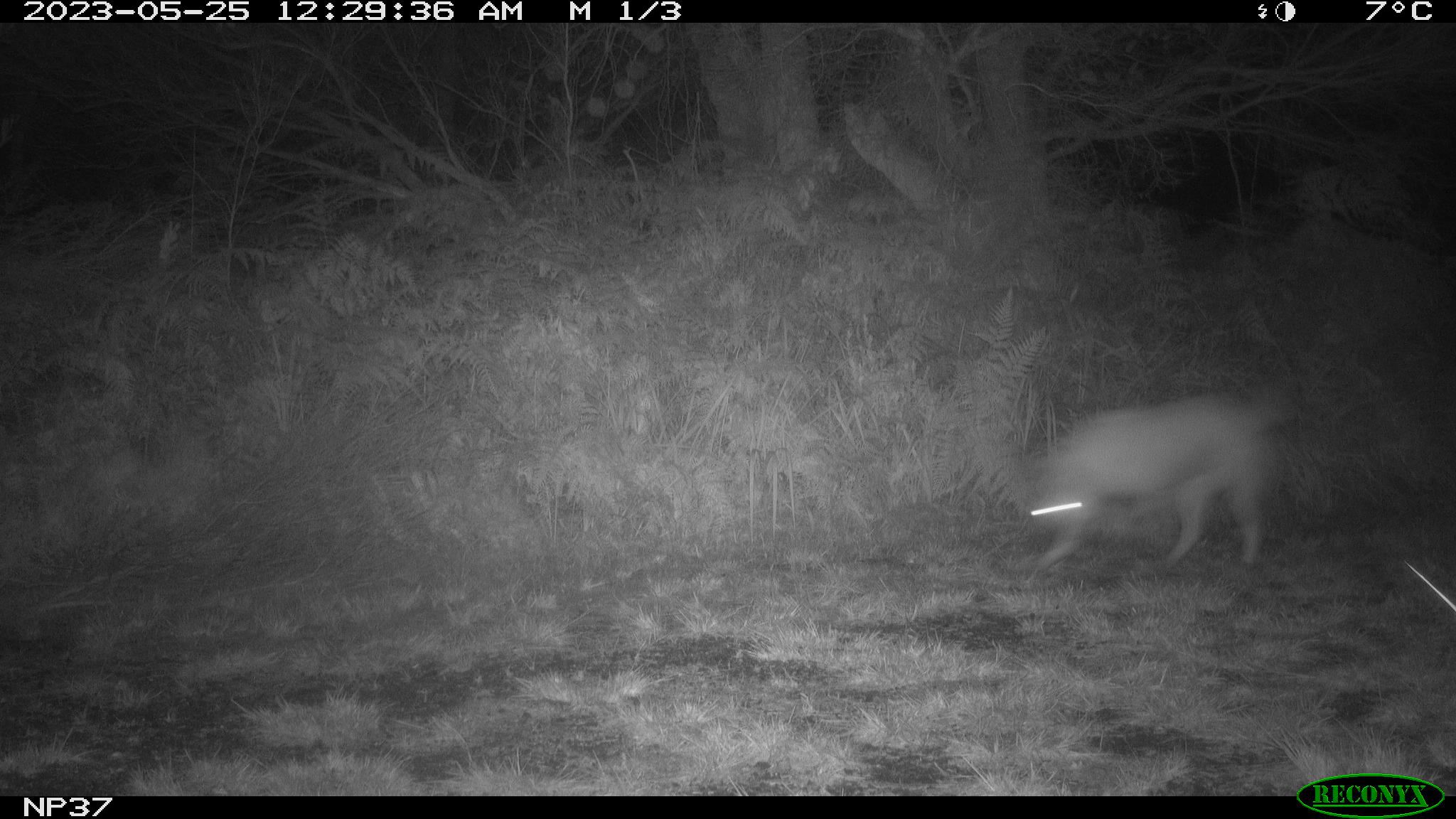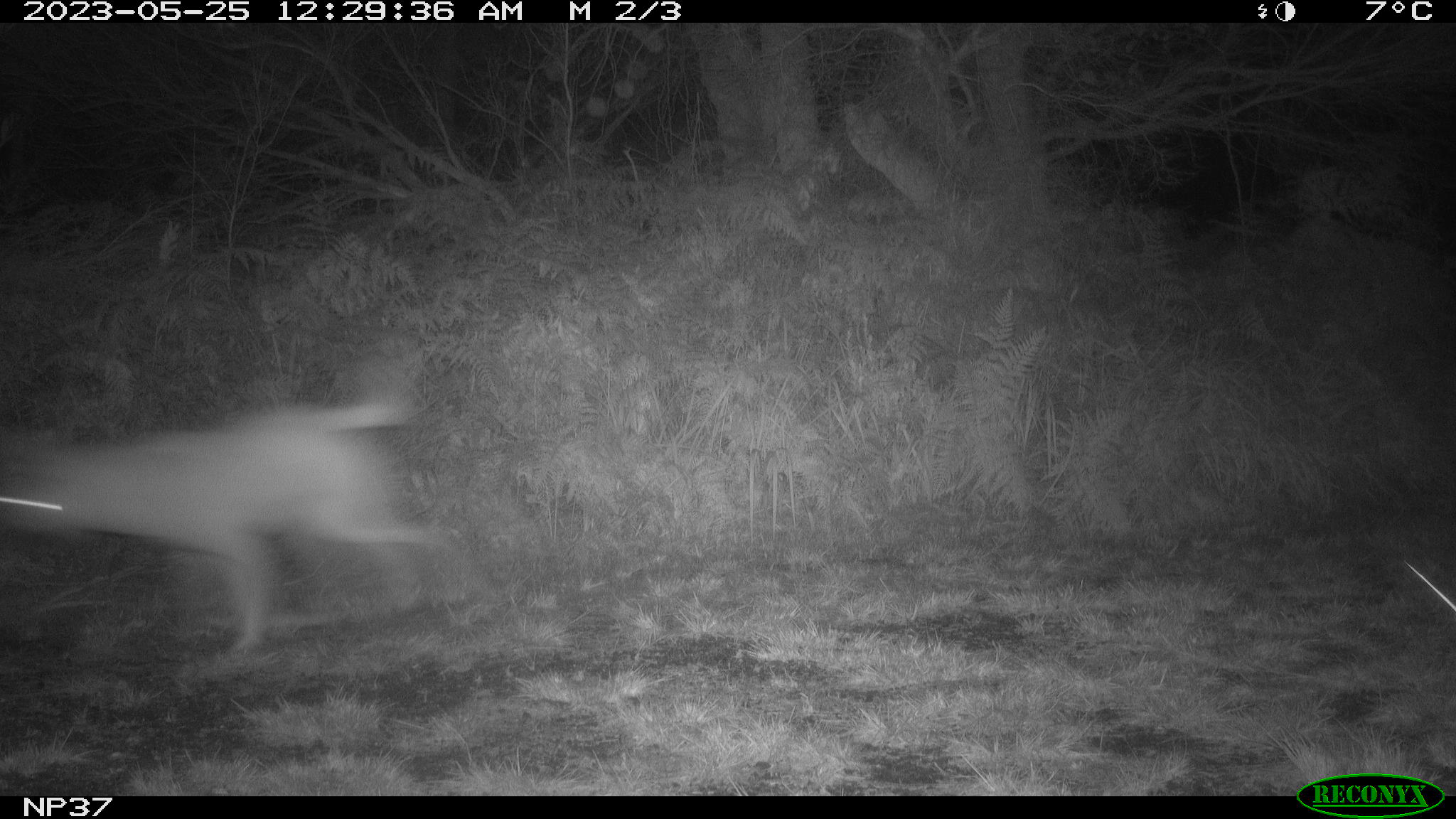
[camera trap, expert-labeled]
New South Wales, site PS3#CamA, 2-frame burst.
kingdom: Animalia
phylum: Chordata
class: Mammalia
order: Carnivora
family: Canidae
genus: Canis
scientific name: Canis familiaris dingo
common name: dingo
Dingo (Canis familiaris dingo).